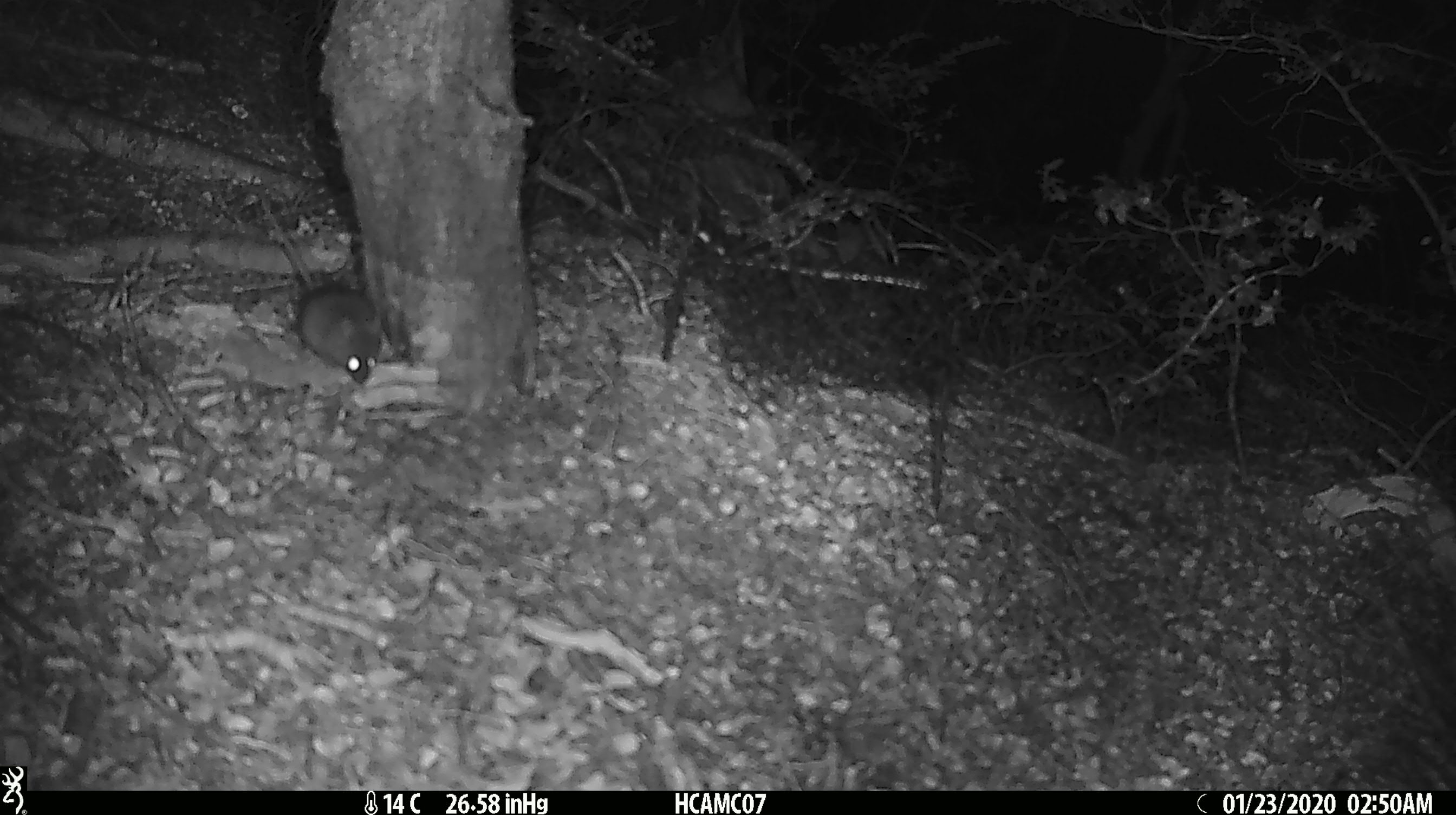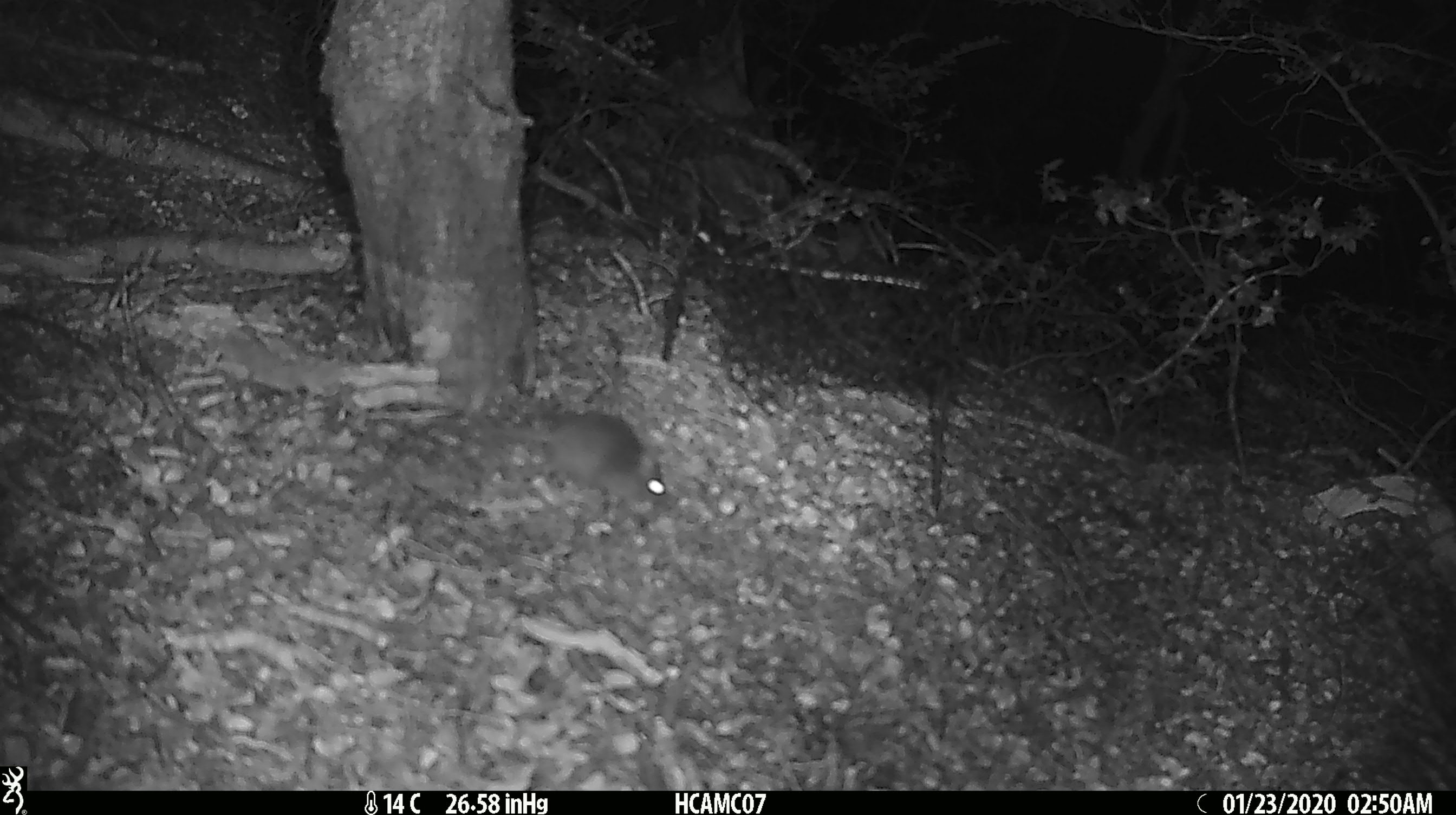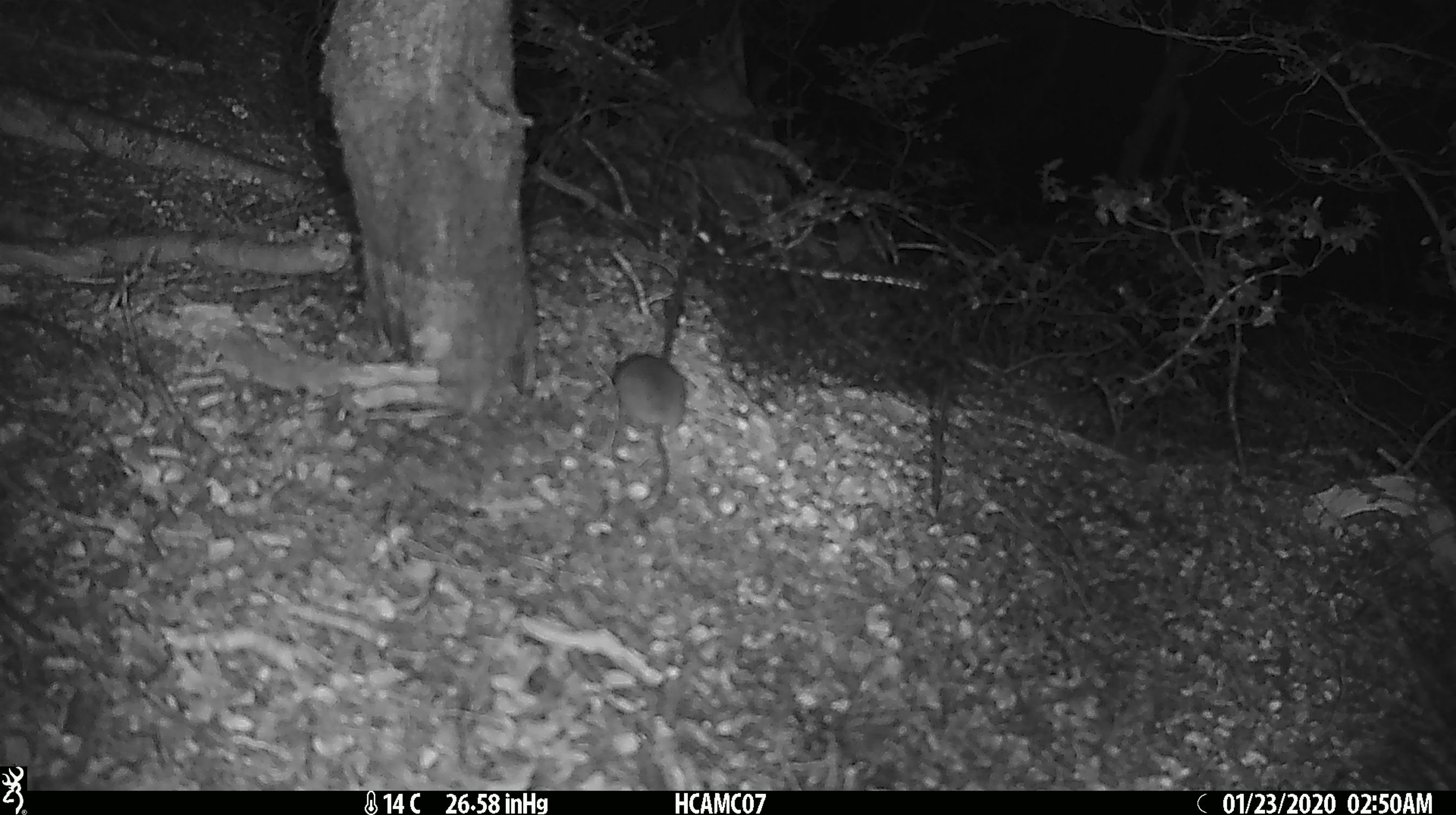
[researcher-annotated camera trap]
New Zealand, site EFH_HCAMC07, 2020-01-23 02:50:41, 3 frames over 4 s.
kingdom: Animalia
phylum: Chordata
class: Mammalia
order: Rodentia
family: Muridae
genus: Mus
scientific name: Mus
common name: mouse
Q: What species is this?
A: Mouse (Mus).